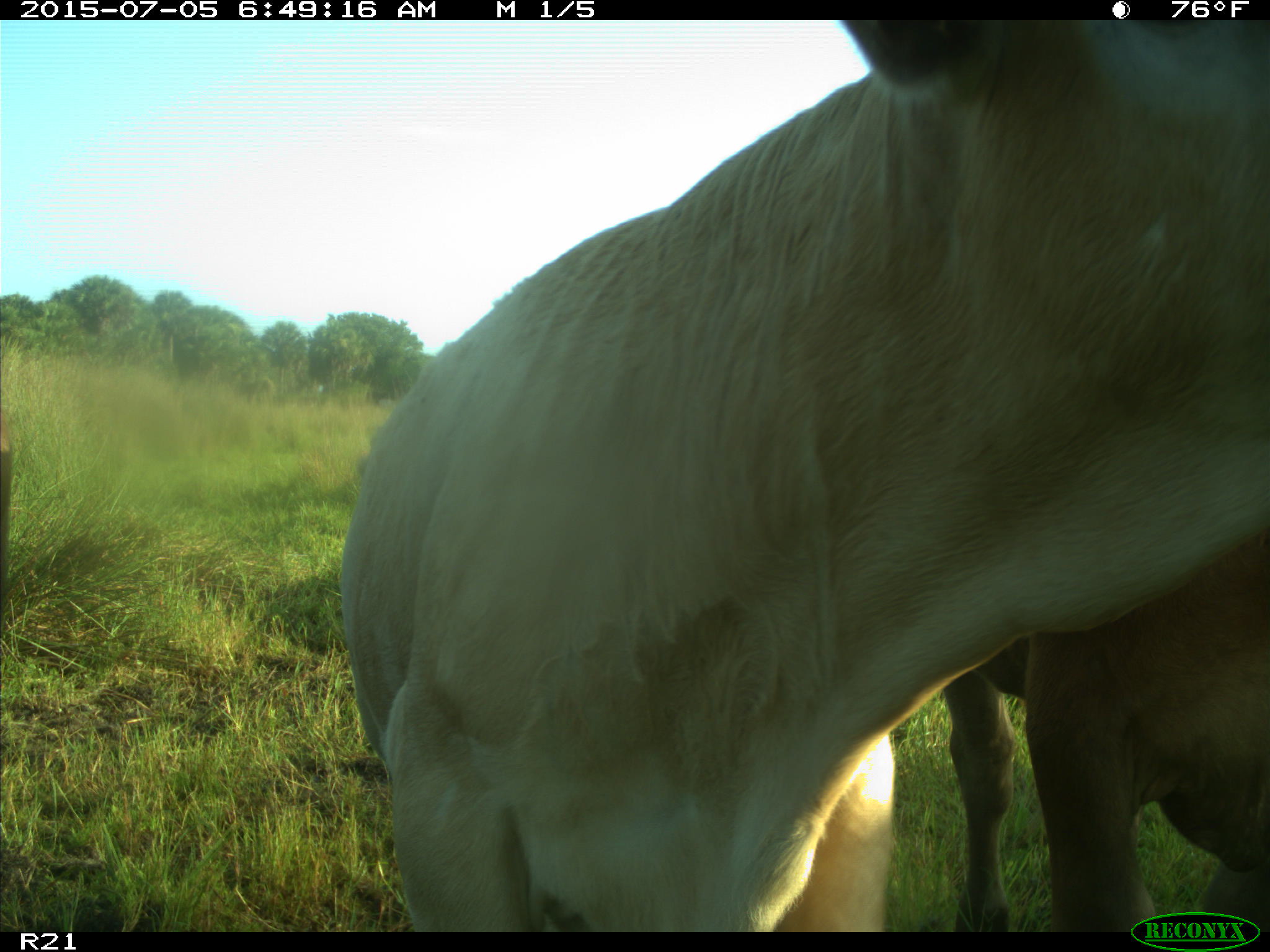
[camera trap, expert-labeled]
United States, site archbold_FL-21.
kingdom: Animalia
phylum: Chordata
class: Mammalia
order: Artiodactyla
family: Bovidae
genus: Bos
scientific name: Bos taurus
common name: domestic cow